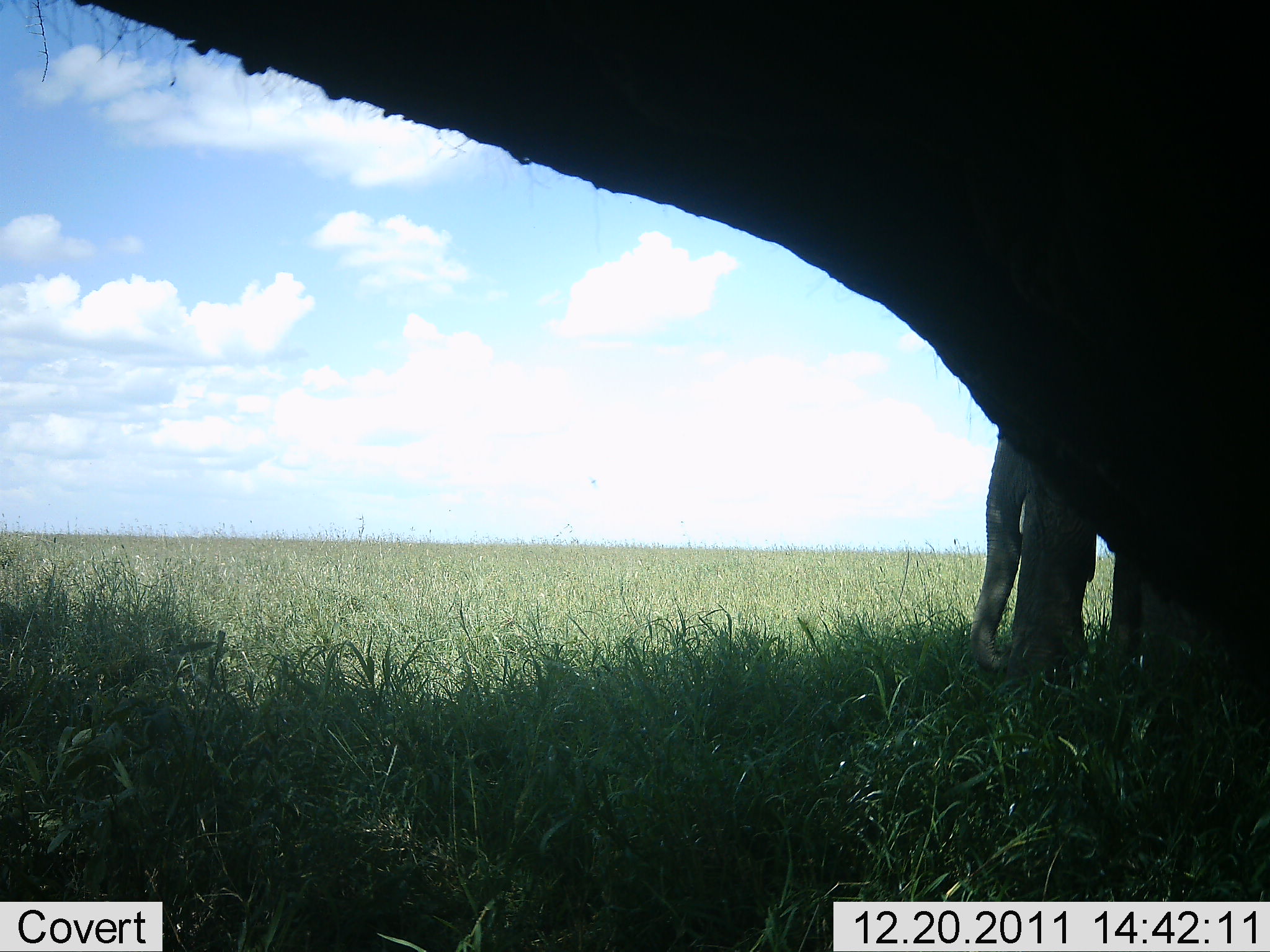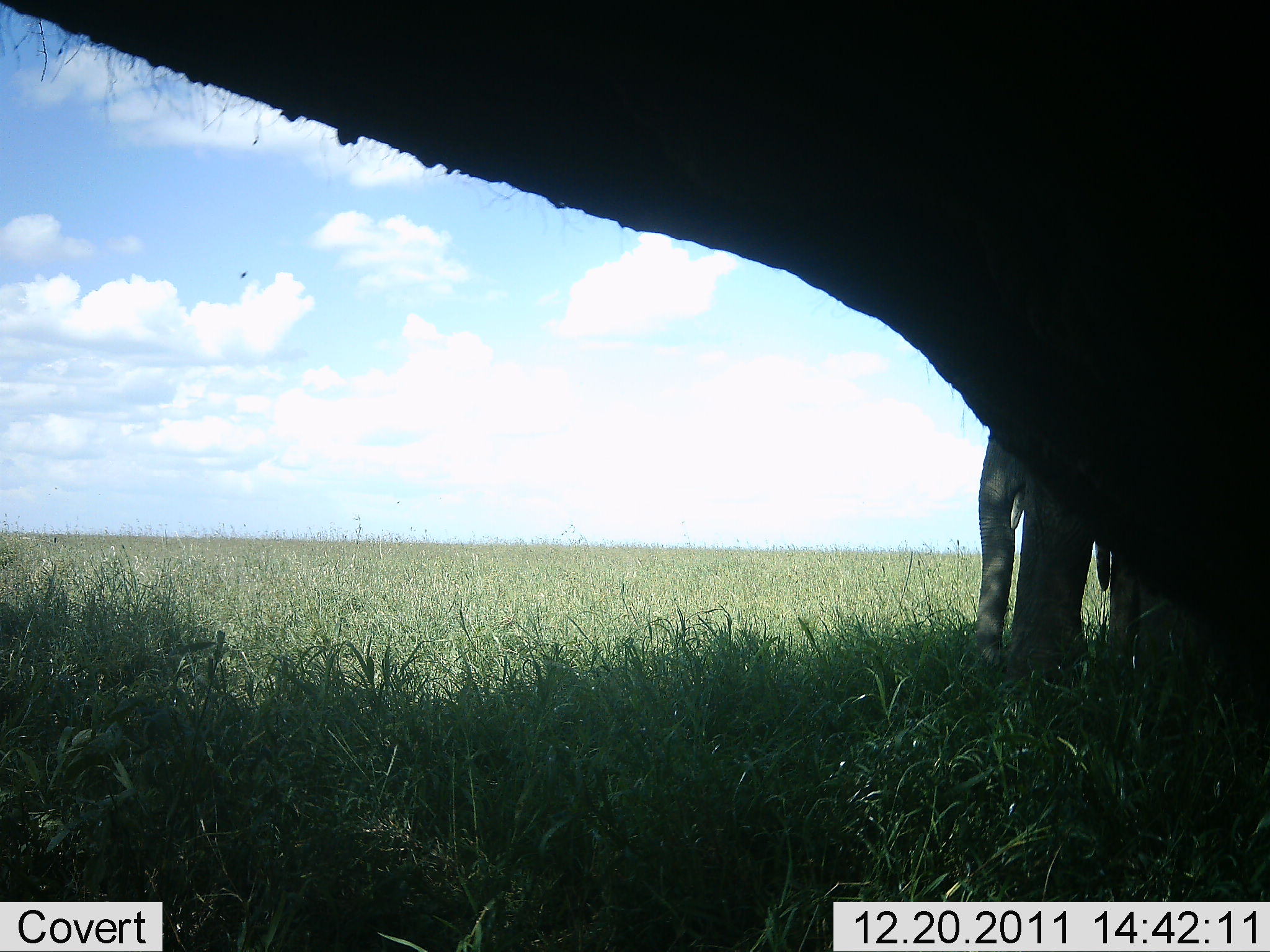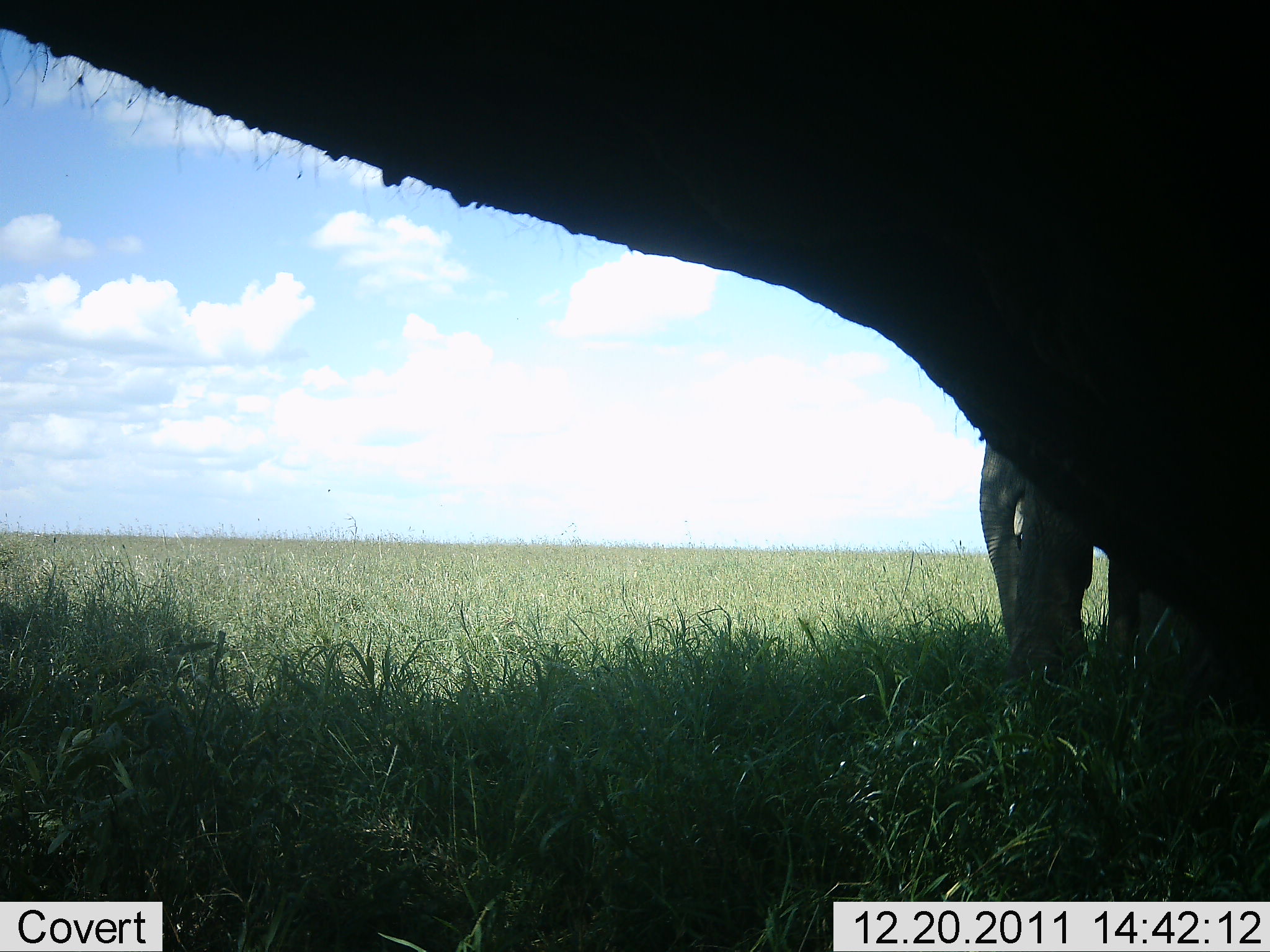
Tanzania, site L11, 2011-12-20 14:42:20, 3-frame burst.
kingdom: Animalia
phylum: Chordata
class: Mammalia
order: Proboscidea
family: Elephantidae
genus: Loxodonta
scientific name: Loxodonta africana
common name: african bush elephant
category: elephant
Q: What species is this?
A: Elephant (african bush elephant) (Loxodonta africana).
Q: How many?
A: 2.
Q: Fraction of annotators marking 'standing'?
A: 100%.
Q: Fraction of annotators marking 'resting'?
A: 0%.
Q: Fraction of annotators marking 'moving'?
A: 0%.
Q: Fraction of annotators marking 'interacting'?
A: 0%.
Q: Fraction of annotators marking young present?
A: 0%.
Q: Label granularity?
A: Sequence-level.